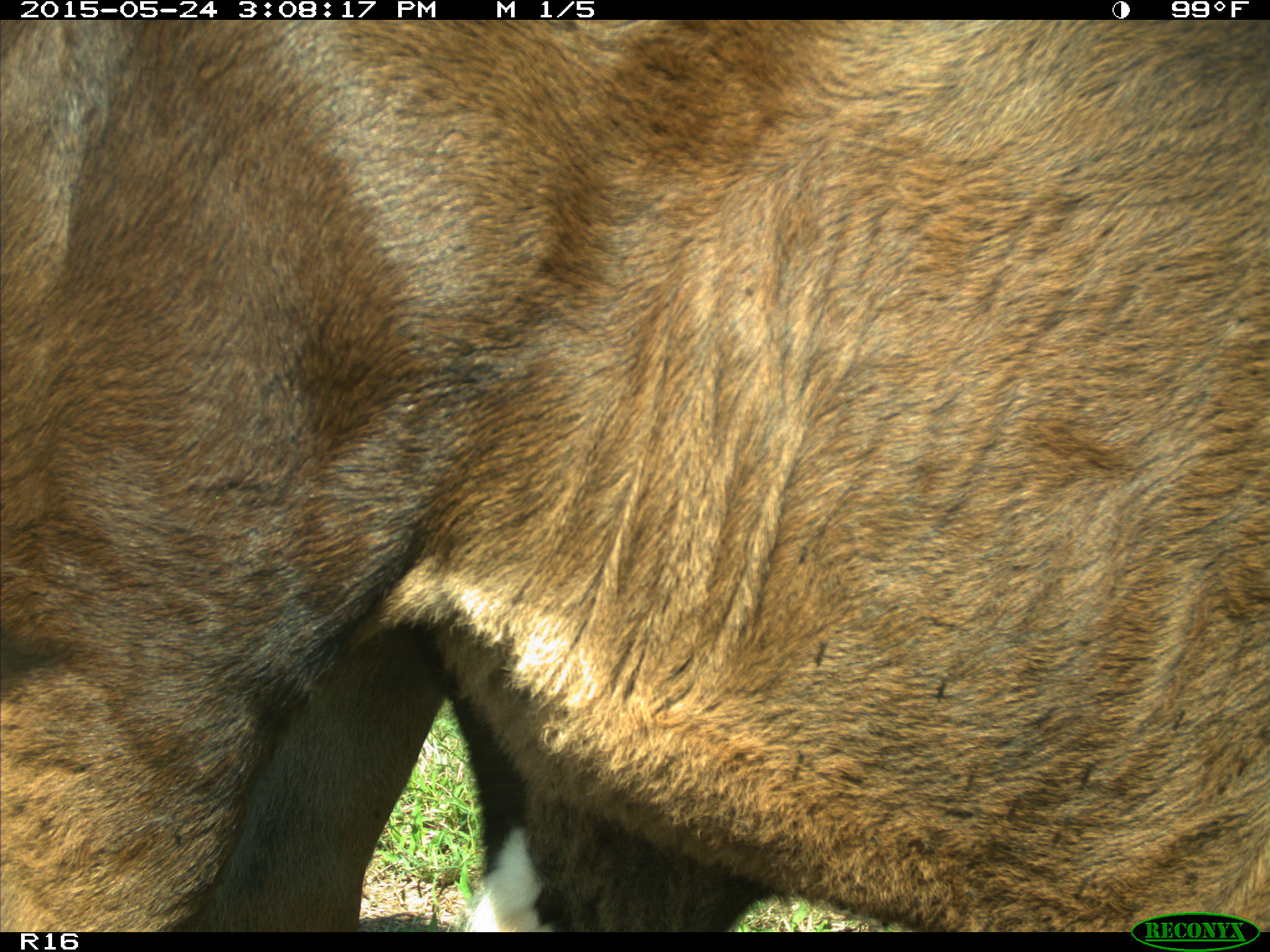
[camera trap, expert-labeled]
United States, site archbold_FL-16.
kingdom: Animalia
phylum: Chordata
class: Mammalia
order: Artiodactyla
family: Bovidae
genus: Bos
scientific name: Bos taurus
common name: domestic cow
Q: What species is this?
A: Bos taurus (domestic cow).